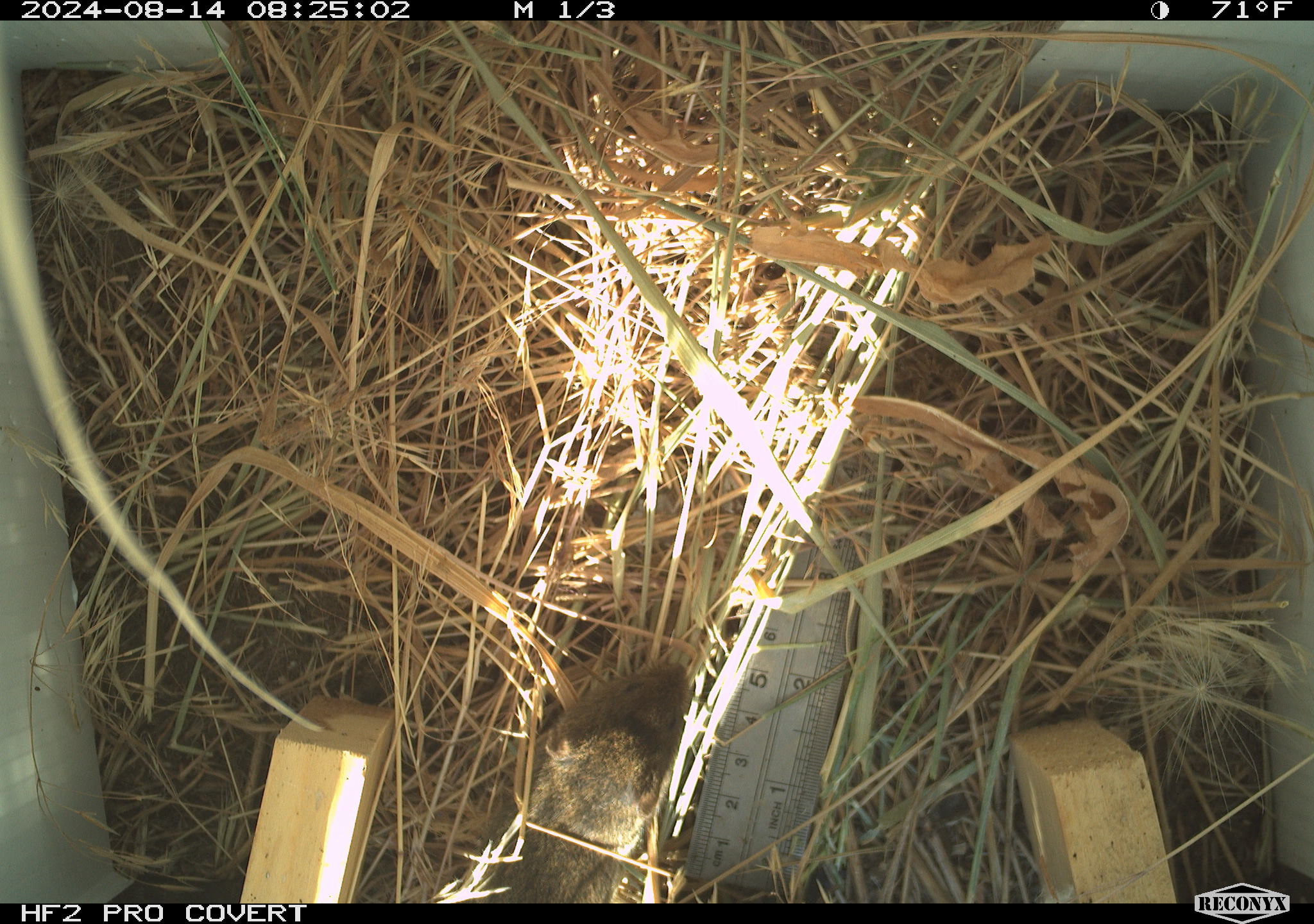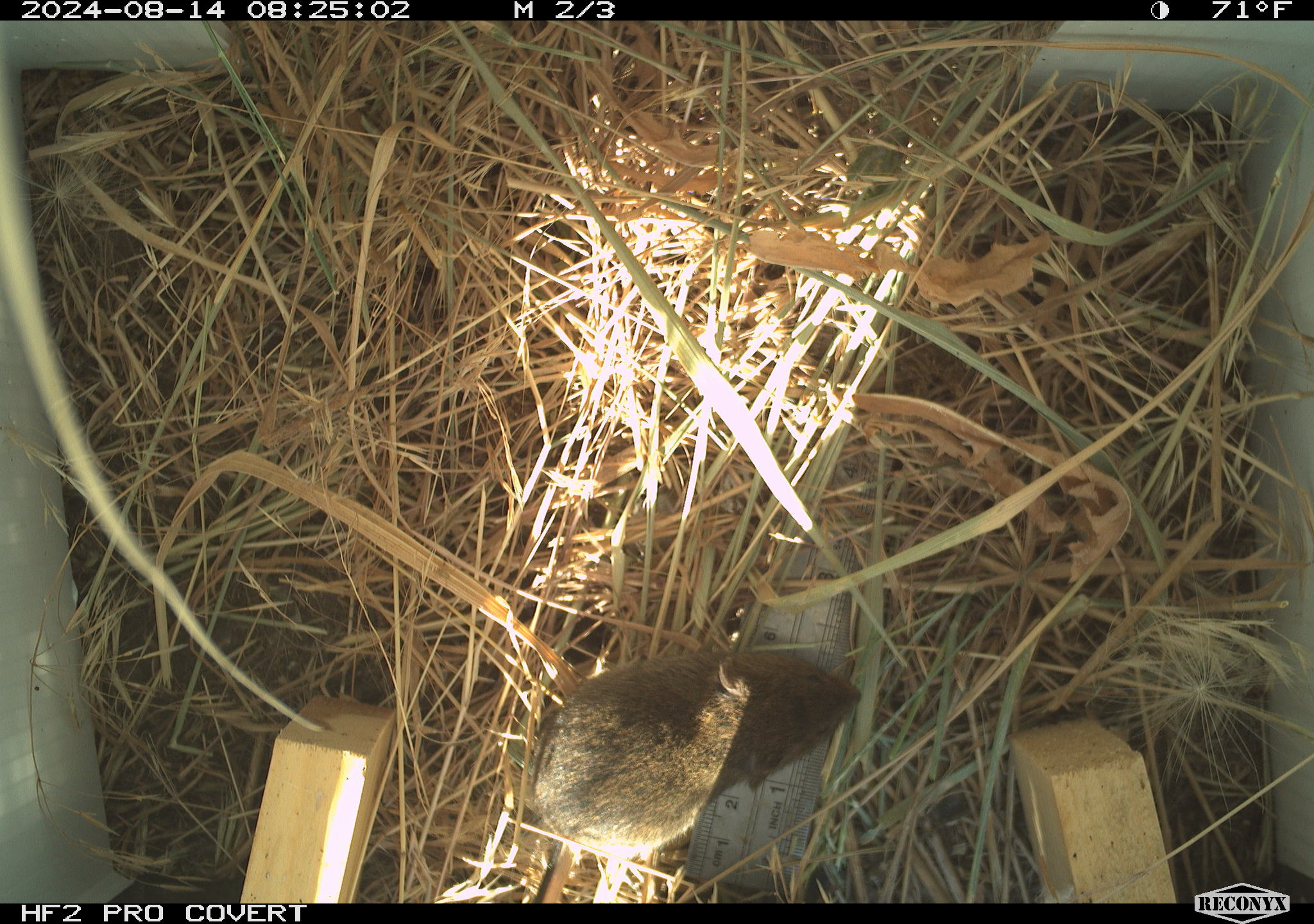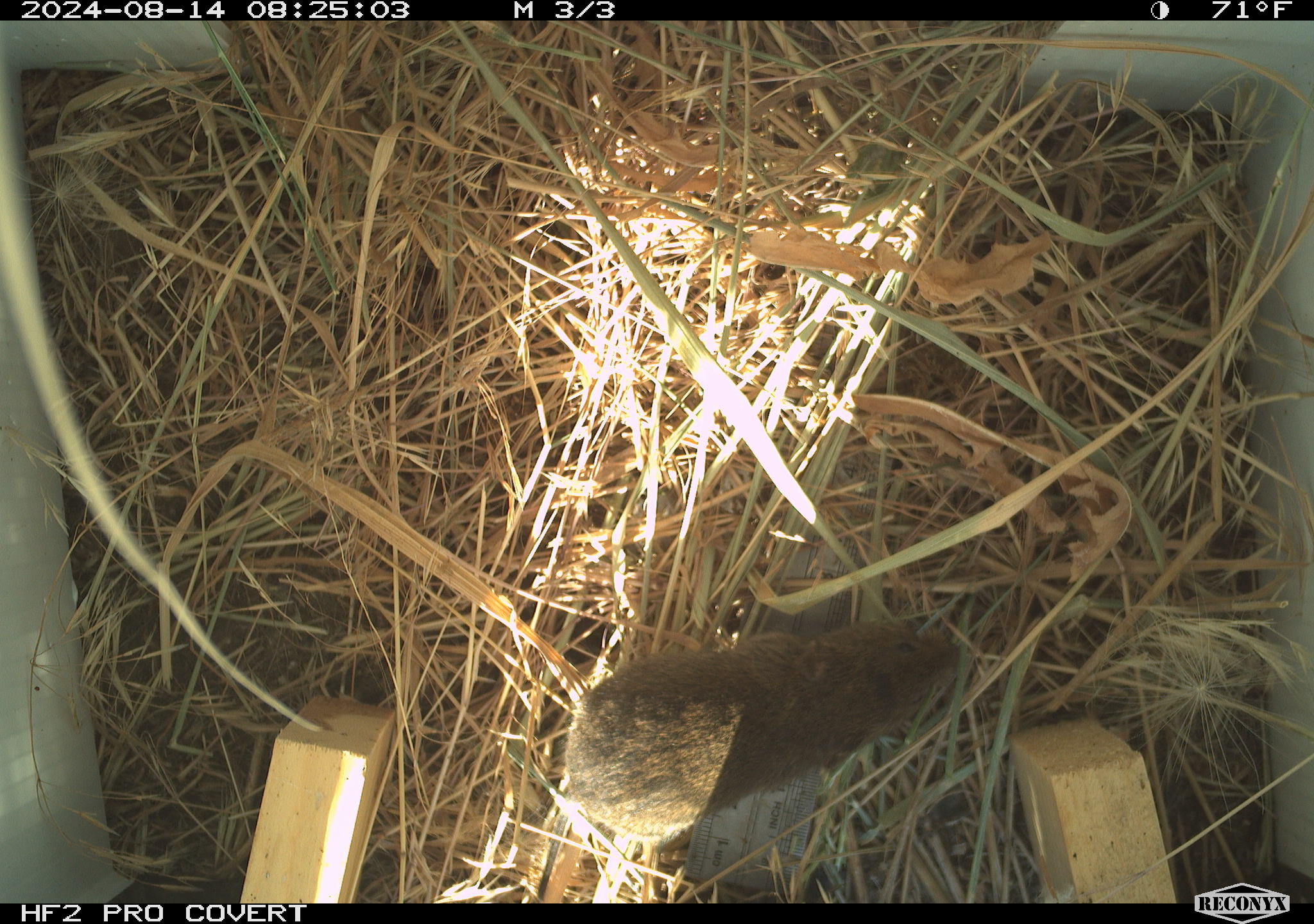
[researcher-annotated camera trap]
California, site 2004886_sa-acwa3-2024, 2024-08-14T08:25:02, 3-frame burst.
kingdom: Animalia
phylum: Chordata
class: Mammalia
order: Rodentia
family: Cricetidae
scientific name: Arvicolinae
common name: voles, lemmings, and muskrats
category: arvicolinae subfamily